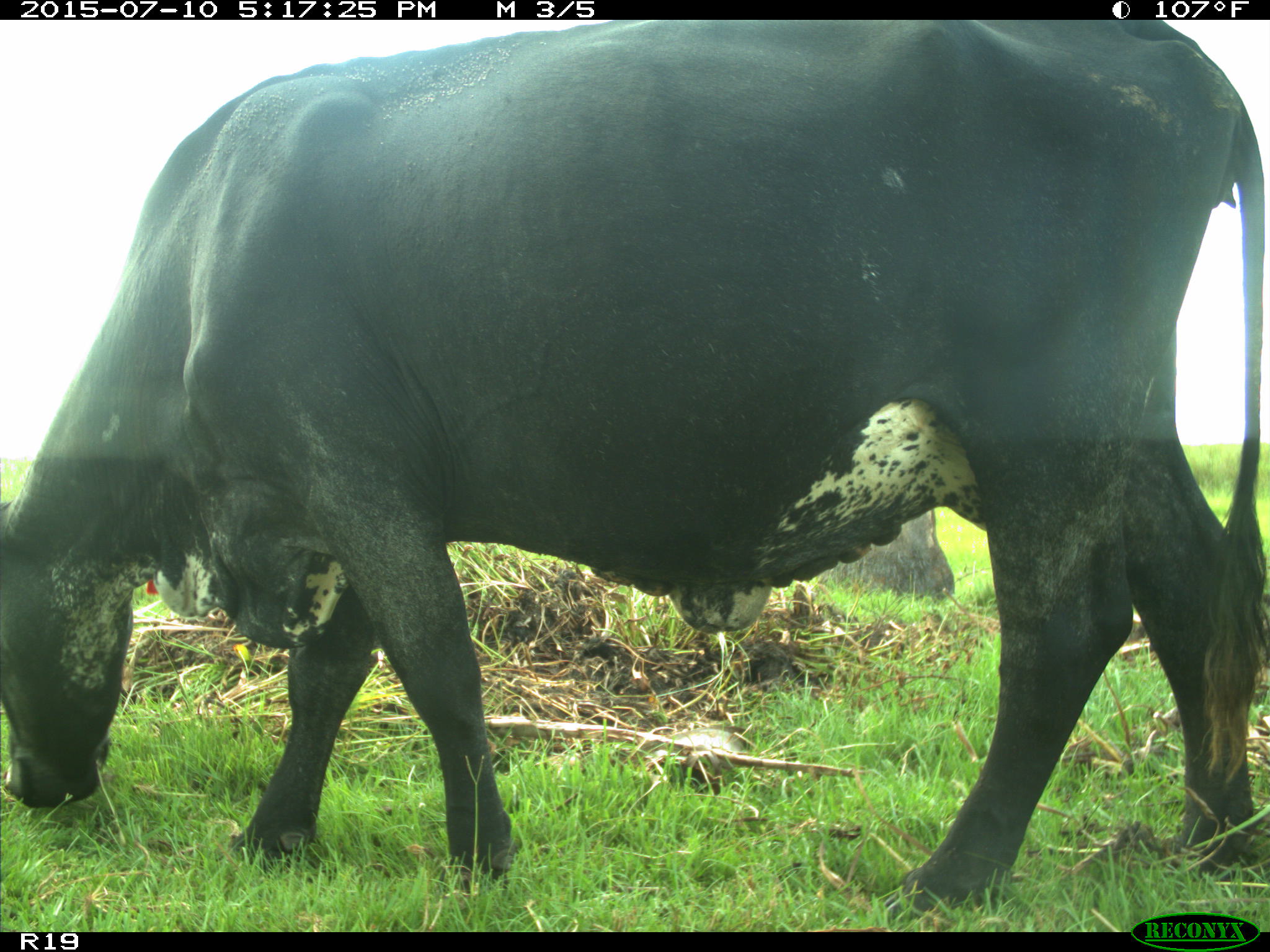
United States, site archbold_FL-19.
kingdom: Animalia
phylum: Chordata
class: Mammalia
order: Artiodactyla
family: Bovidae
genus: Bos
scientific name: Bos taurus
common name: domestic cow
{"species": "Bos taurus (domestic cow)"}